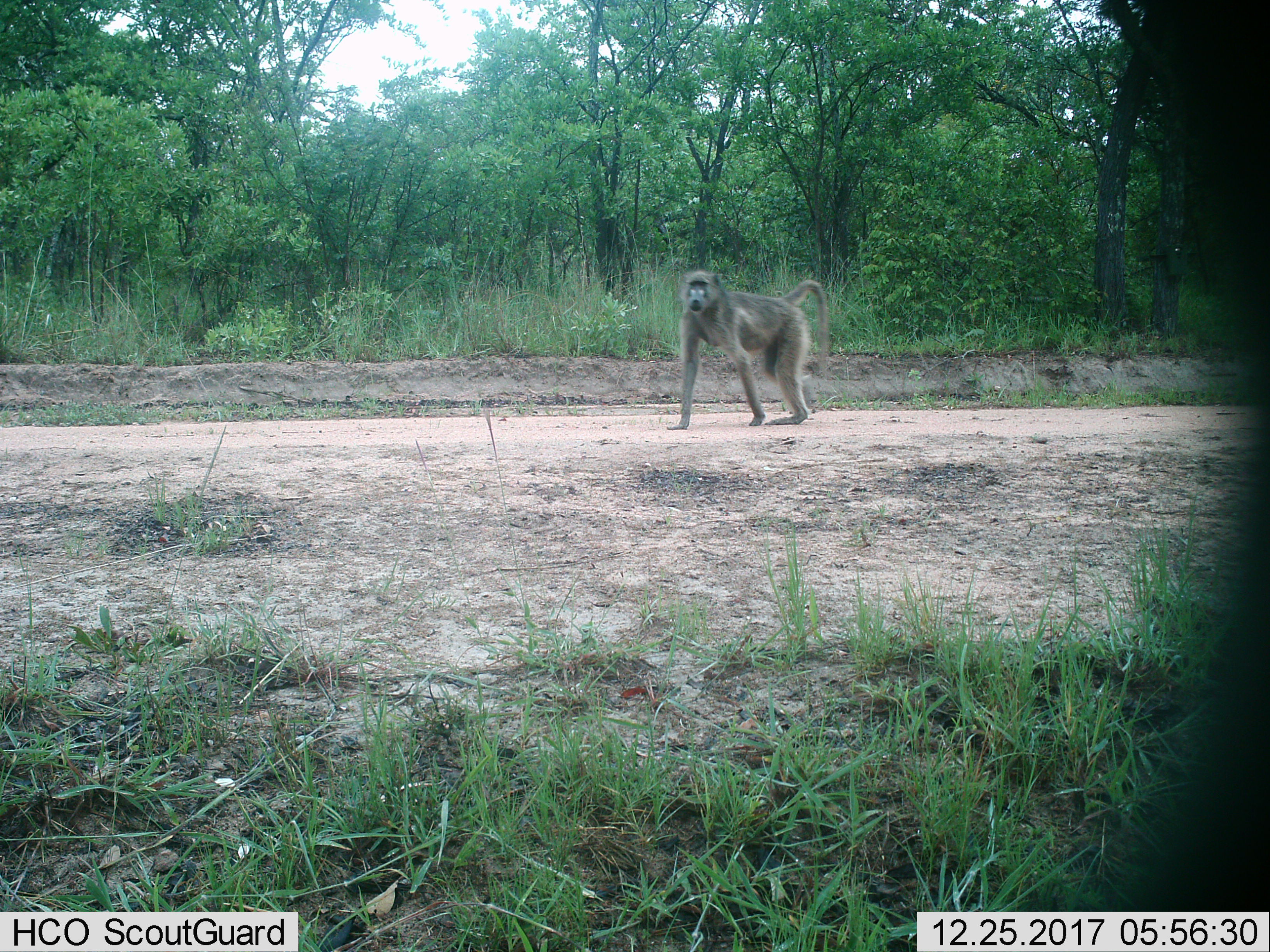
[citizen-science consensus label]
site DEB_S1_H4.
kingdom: Animalia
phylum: Chordata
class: Mammalia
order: Primates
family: Cercopithecidae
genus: Papio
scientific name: Papio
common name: baboon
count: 1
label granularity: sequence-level